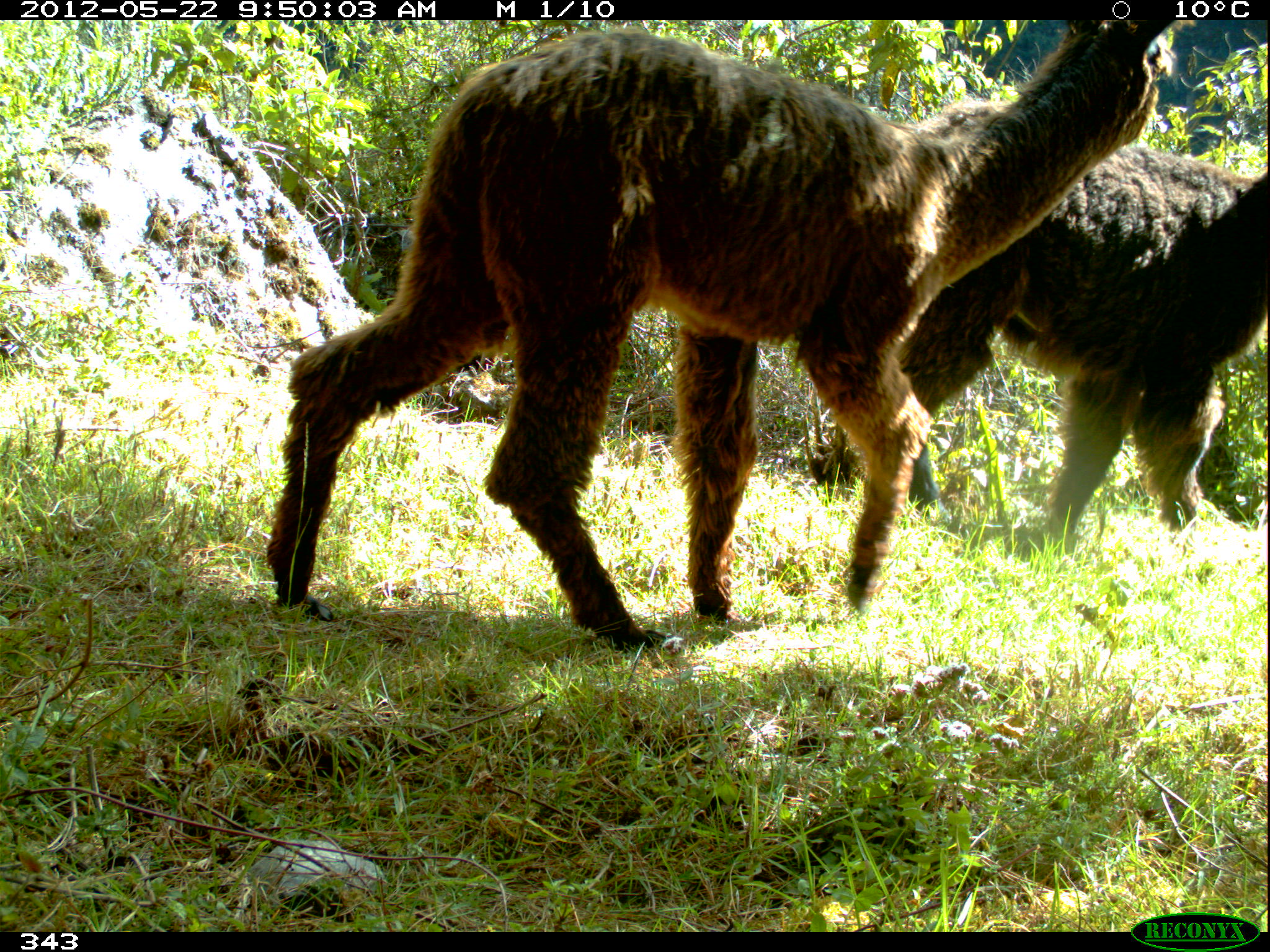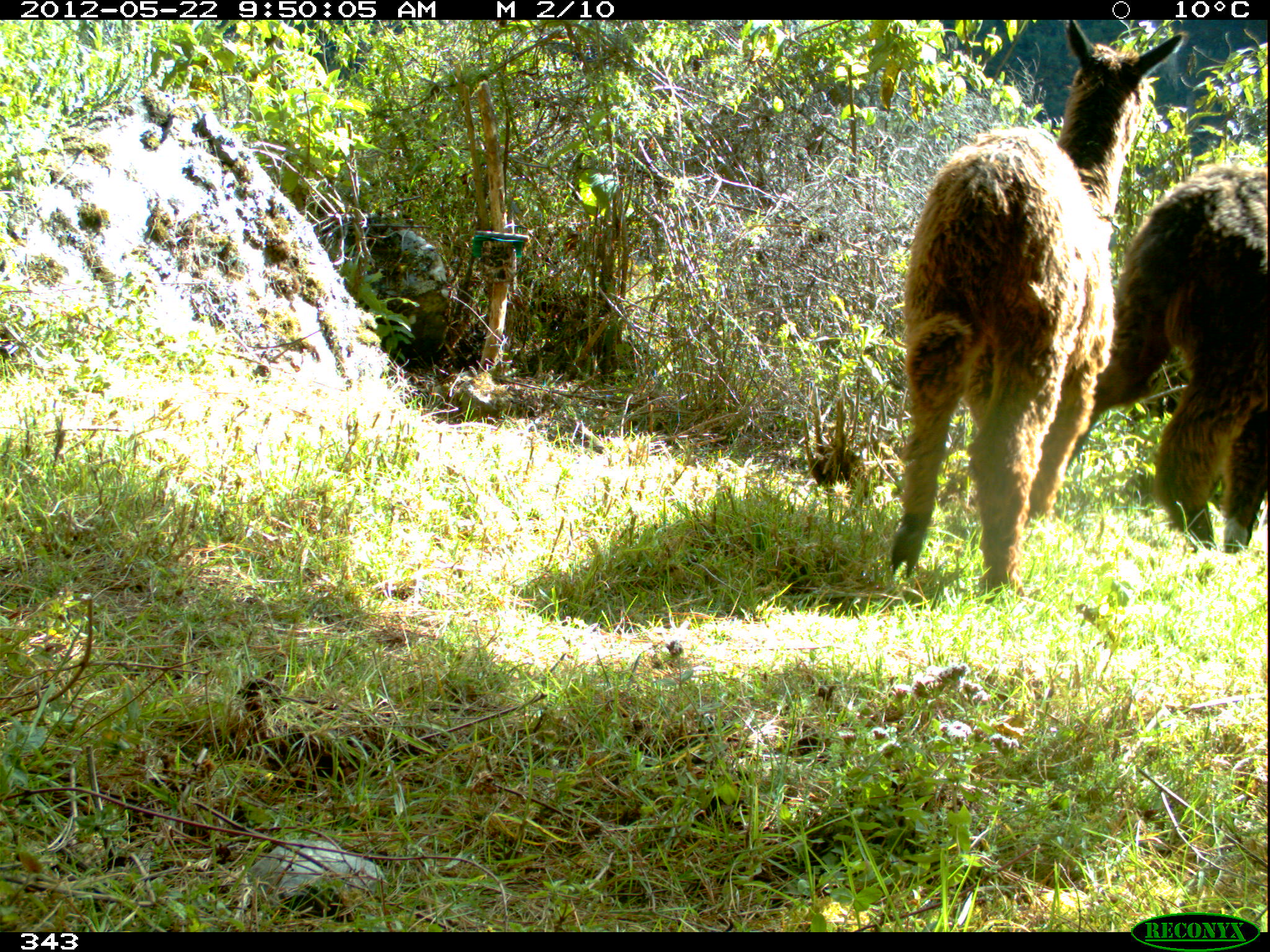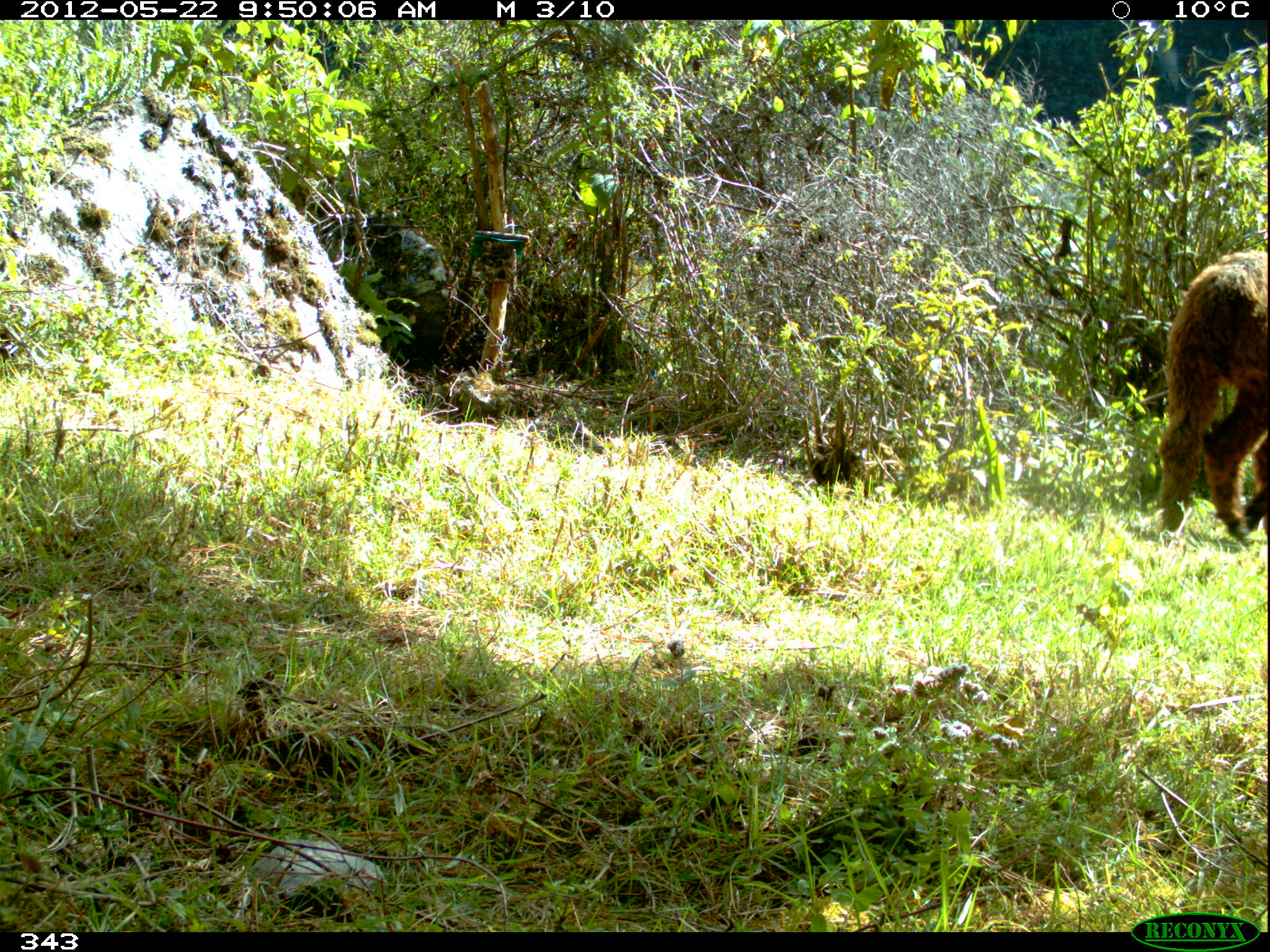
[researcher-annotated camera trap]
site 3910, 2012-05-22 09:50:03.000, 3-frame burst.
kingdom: Animalia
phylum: Chordata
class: Mammalia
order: Artiodactyla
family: Camelidae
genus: Vicugna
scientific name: Vicugna pacos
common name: alpaca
Vicugna pacos (alpaca).